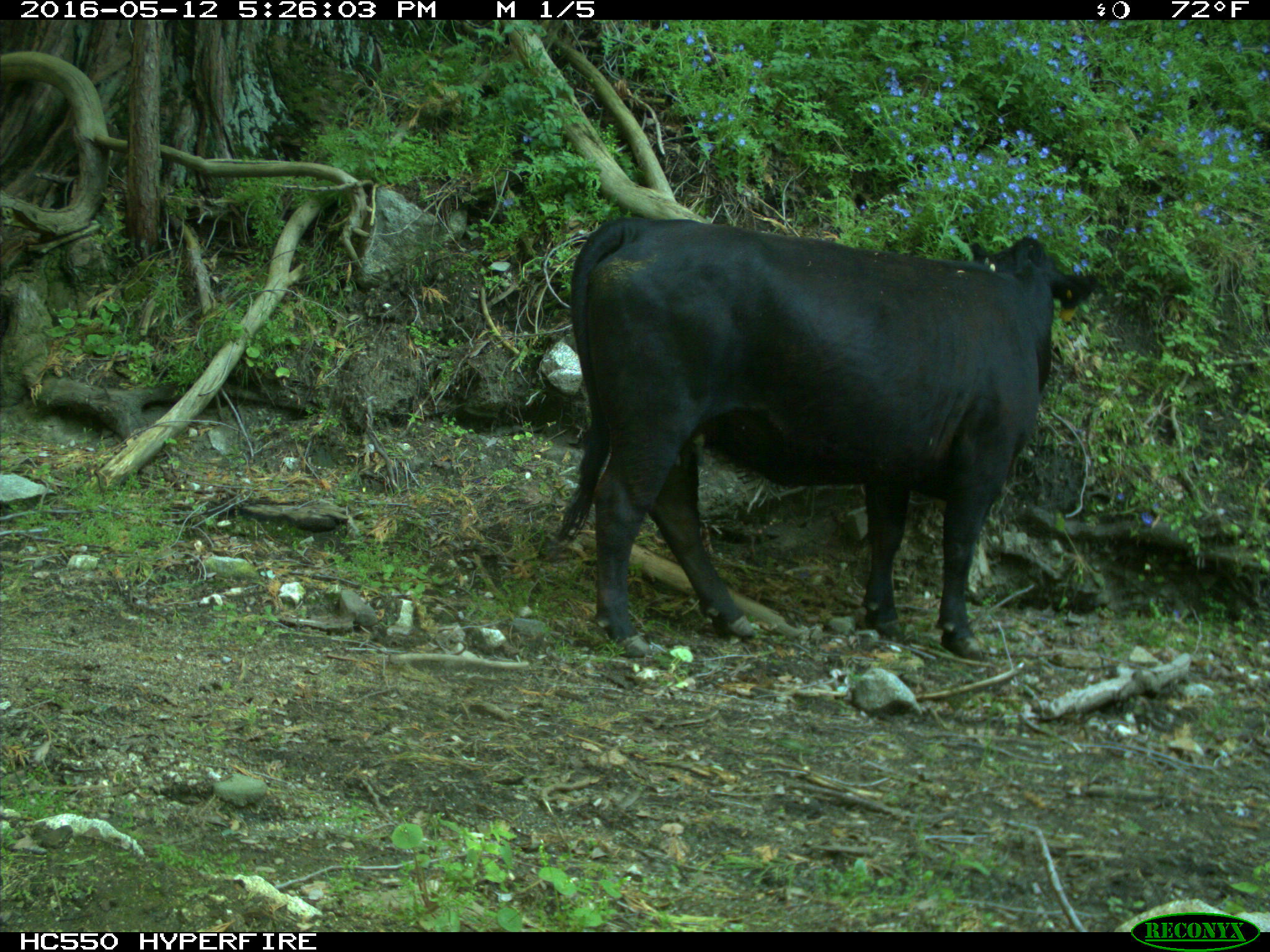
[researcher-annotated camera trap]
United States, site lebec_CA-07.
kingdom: Animalia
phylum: Chordata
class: Mammalia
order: Artiodactyla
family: Bovidae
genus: Bos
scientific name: Bos taurus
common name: domestic cow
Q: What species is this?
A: Bos taurus (domestic cow).